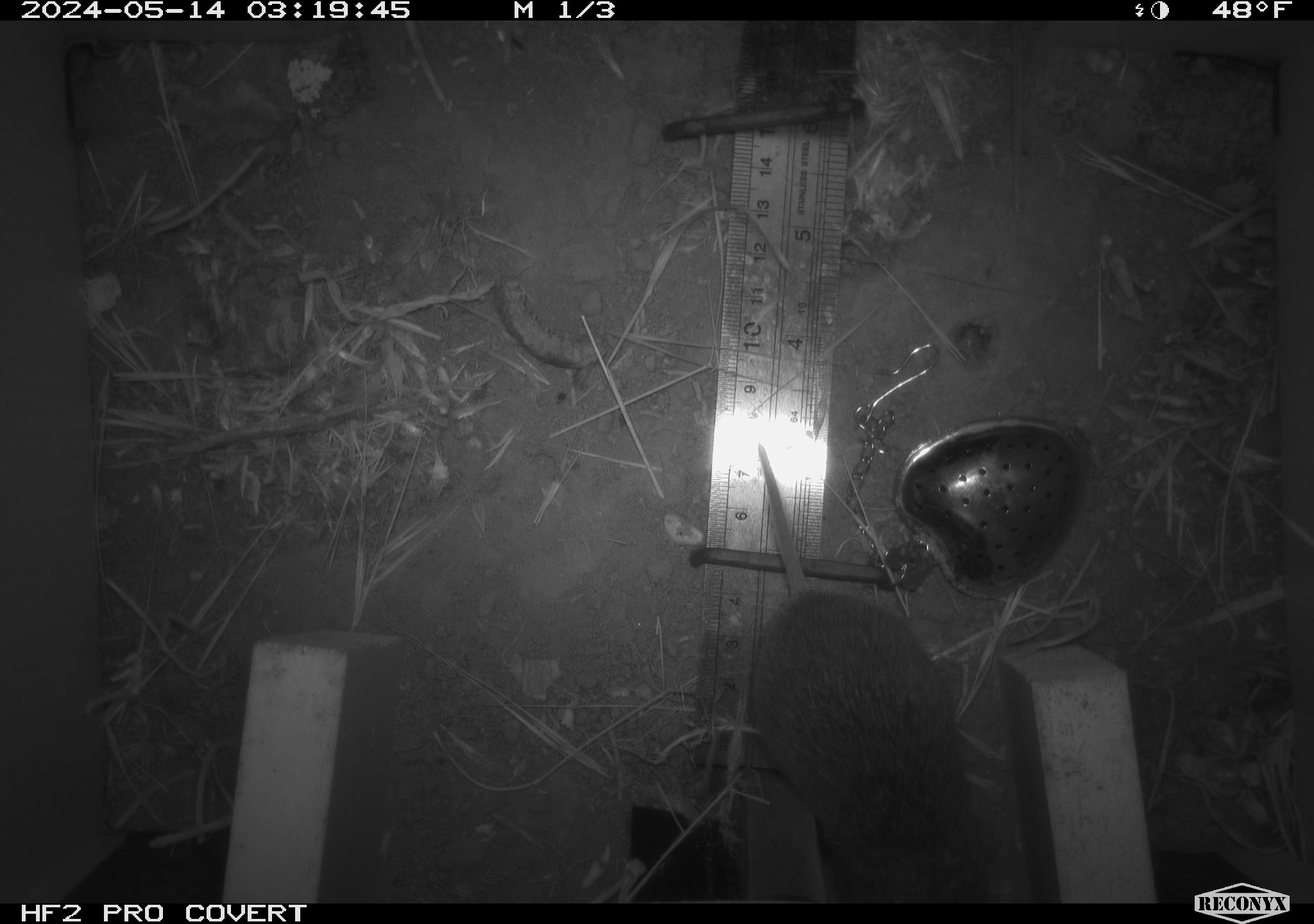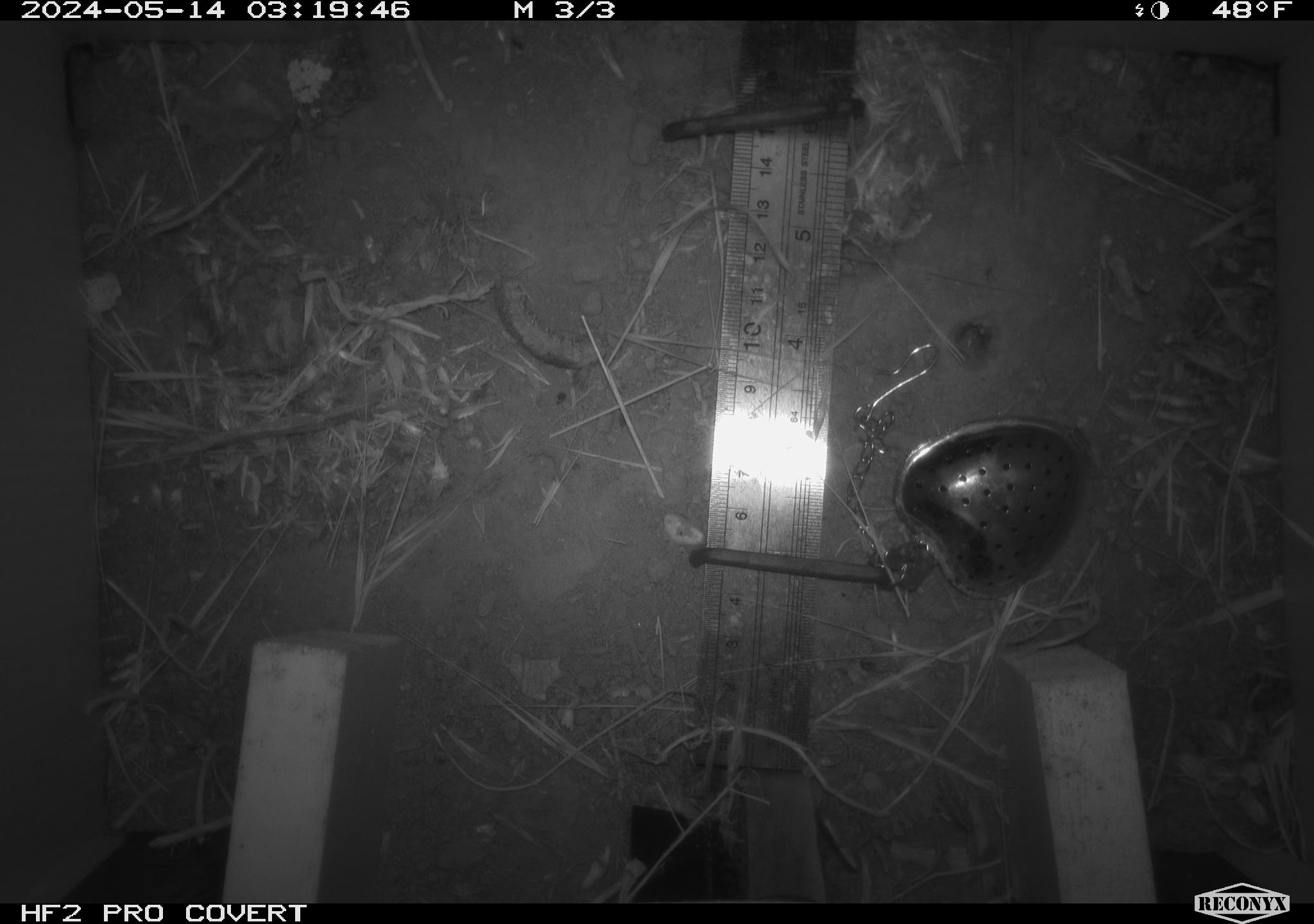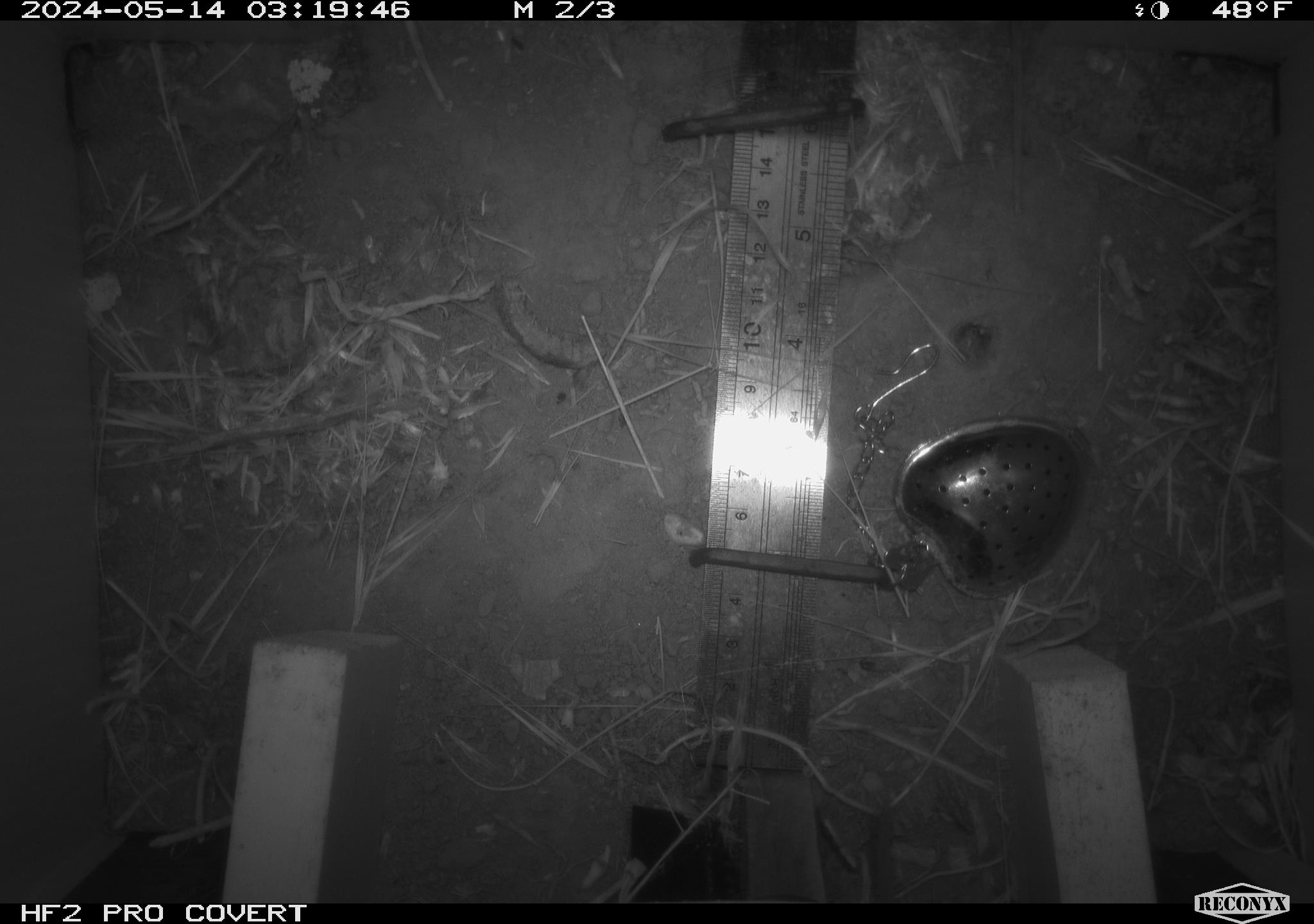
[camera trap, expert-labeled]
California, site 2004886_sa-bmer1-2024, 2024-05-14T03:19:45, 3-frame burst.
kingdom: Animalia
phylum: Chordata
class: Mammalia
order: Rodentia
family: Cricetidae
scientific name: Arvicolinae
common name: voles, lemmings, and muskrats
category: arvicolinae subfamily